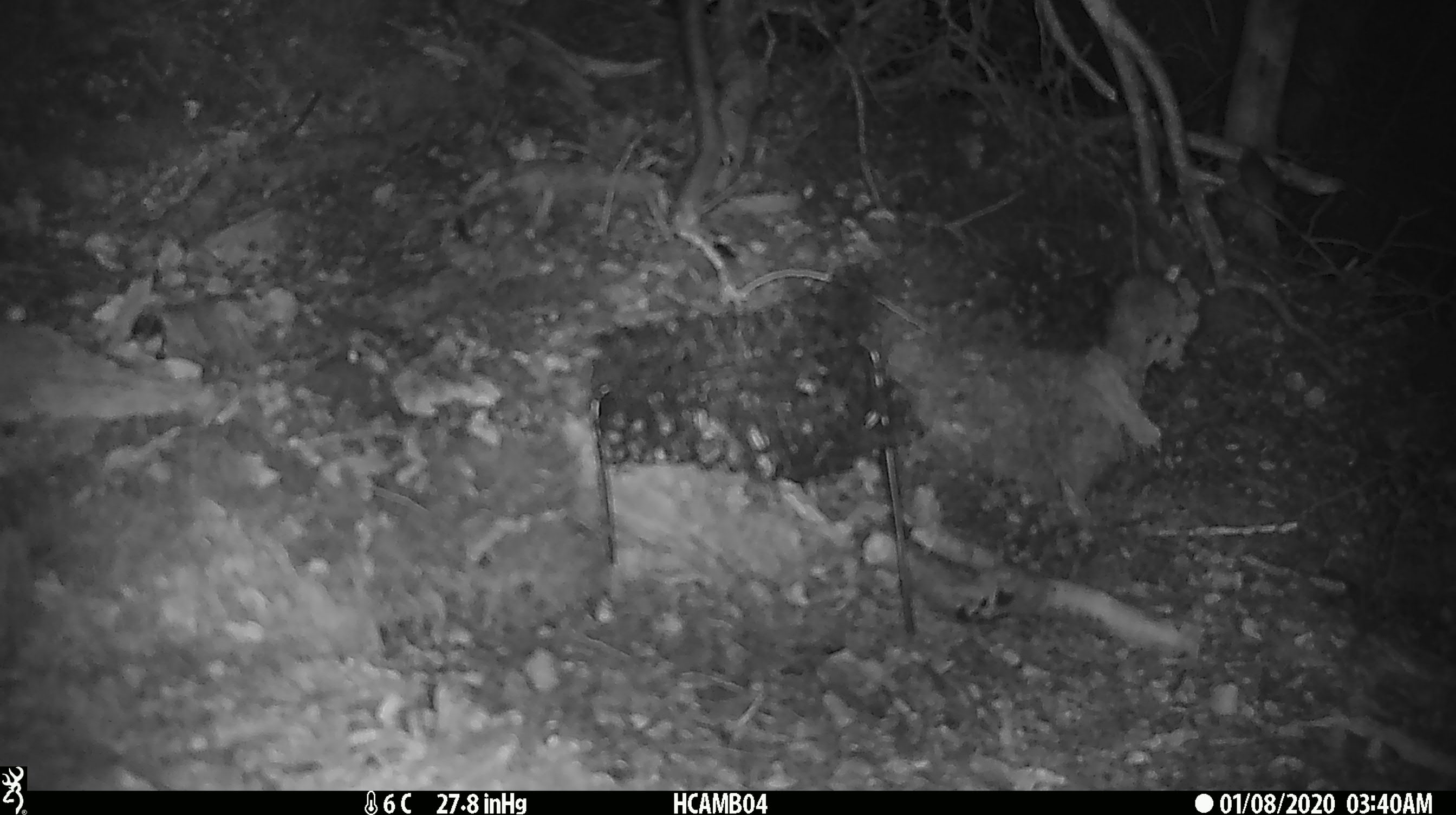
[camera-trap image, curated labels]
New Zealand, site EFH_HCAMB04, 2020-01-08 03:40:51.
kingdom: Animalia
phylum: Chordata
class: Mammalia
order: Rodentia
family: Muridae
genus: Mus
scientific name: Mus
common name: mouse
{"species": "mouse (Mus)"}